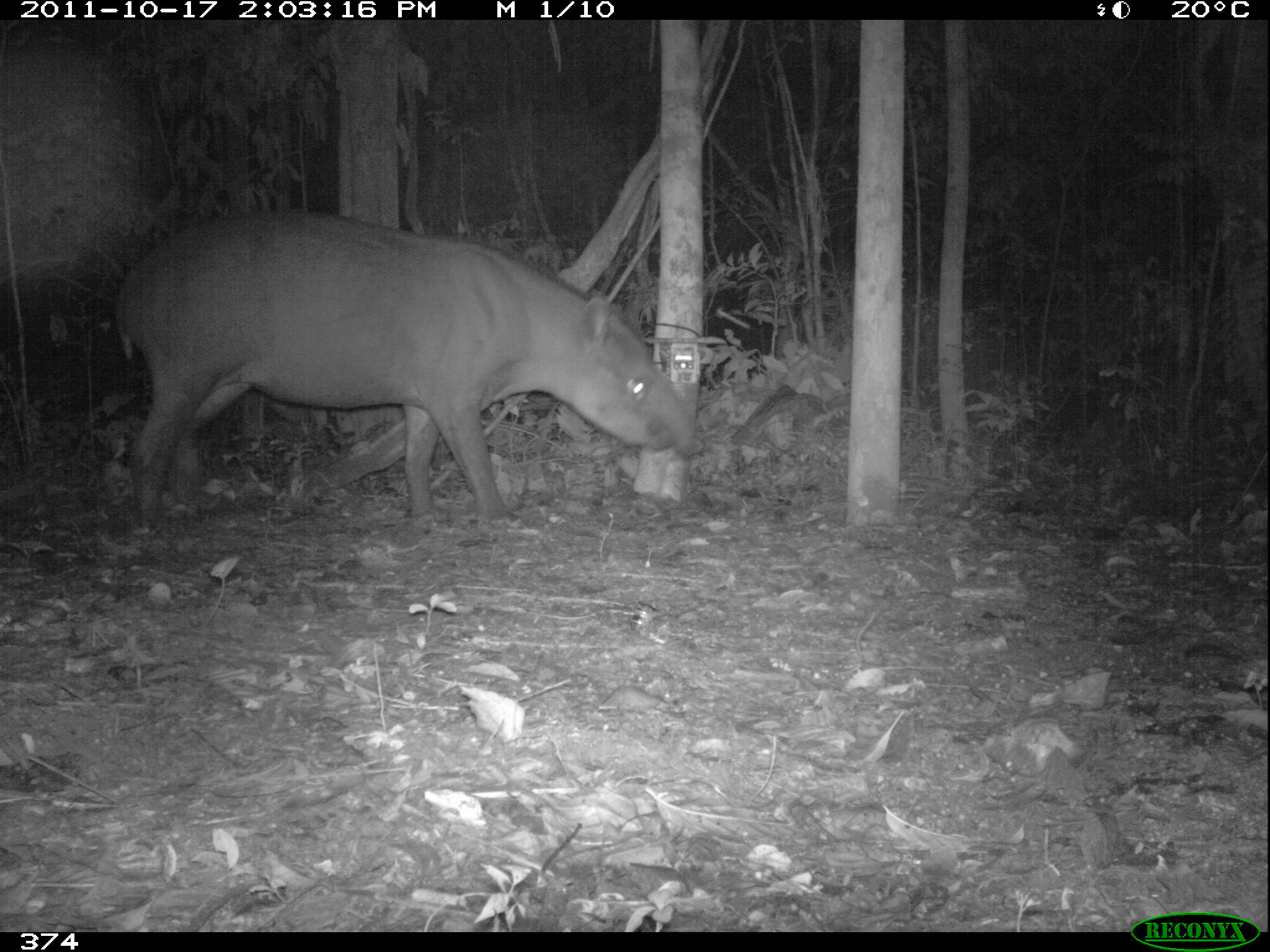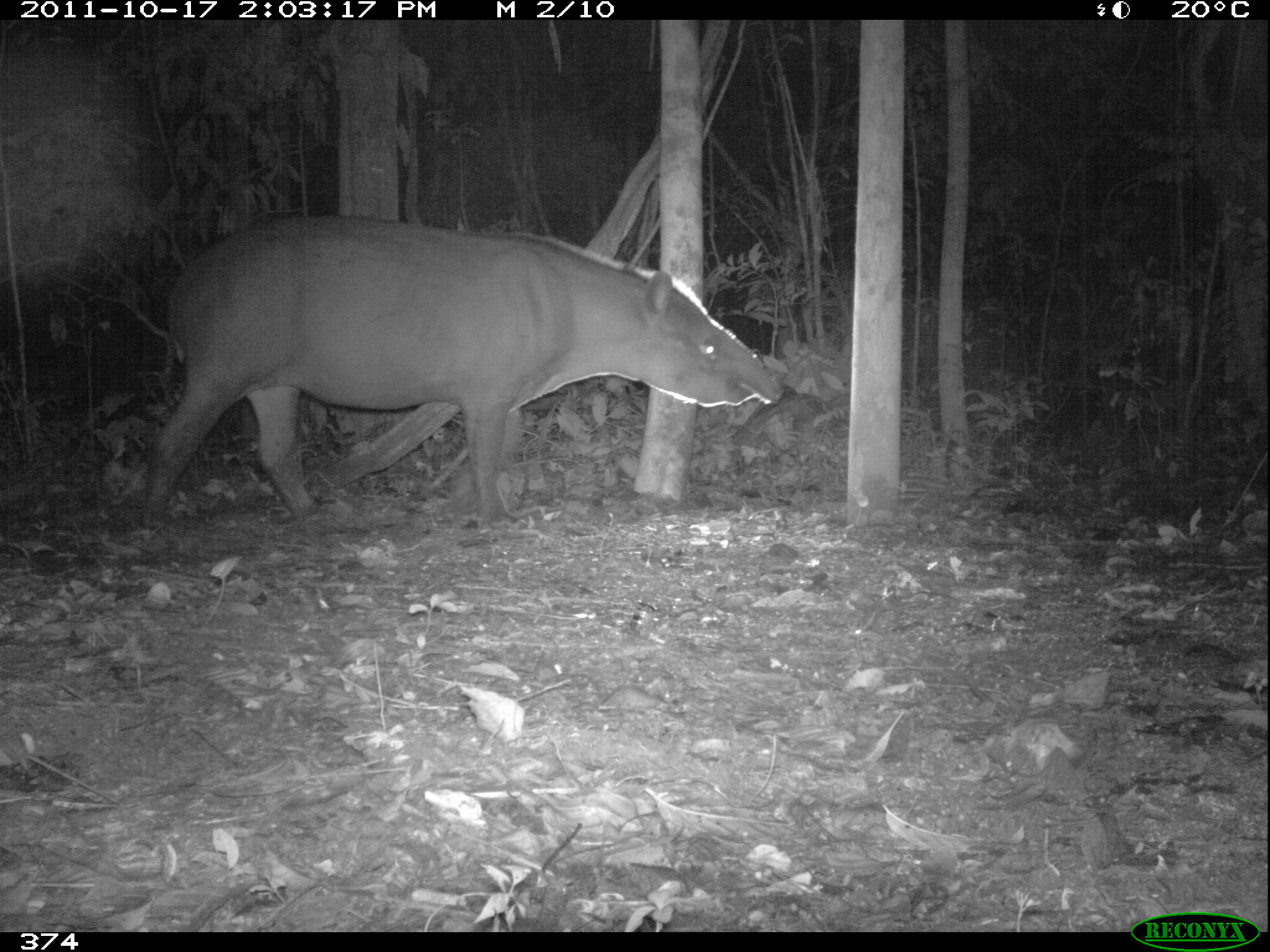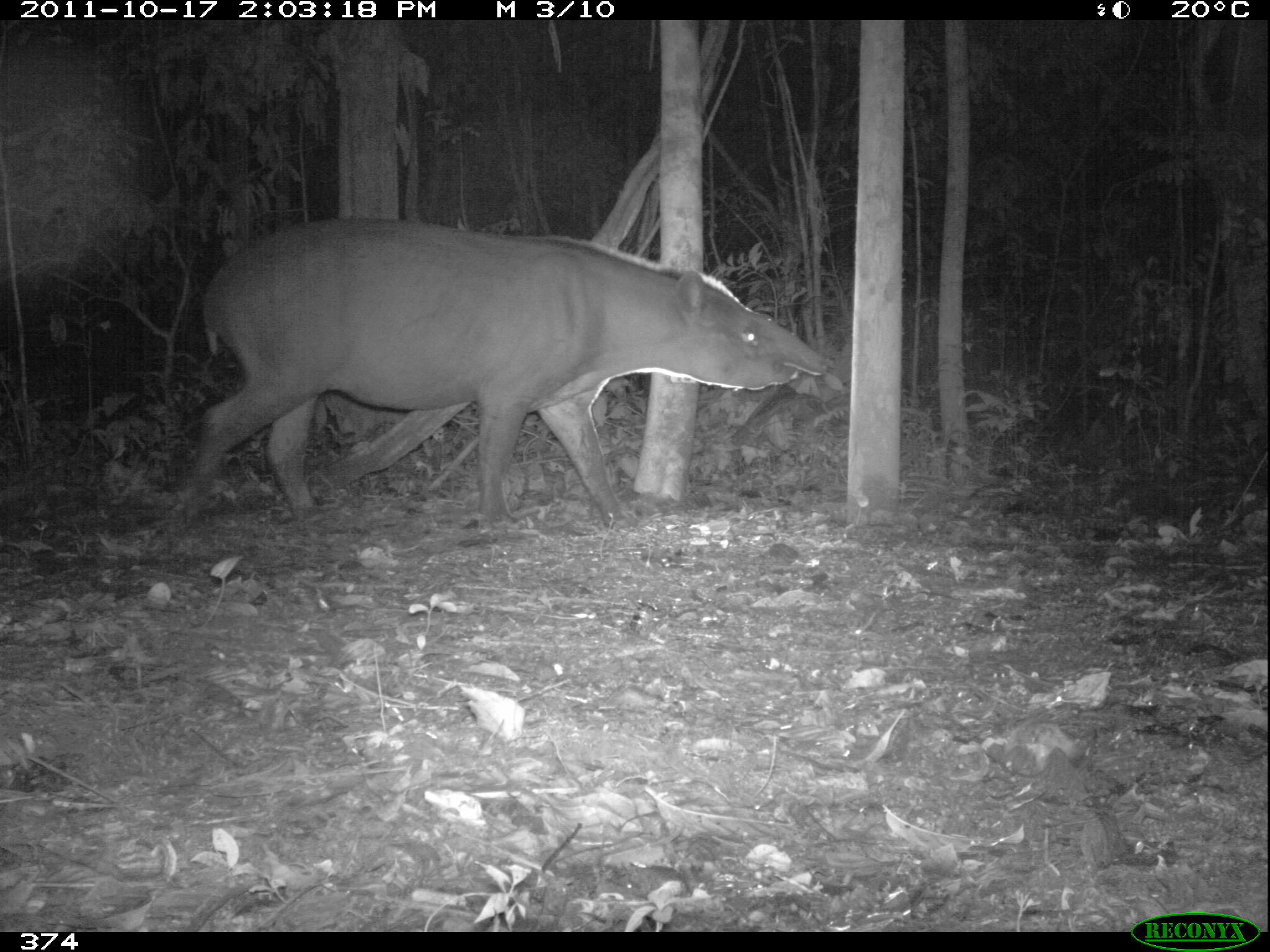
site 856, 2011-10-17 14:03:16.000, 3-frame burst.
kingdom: Animalia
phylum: Chordata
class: Mammalia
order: Perissodactyla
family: Tapiridae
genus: Tapirus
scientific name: Tapirus terrestris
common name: south american tapir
Tapirus terrestris (south american tapir).